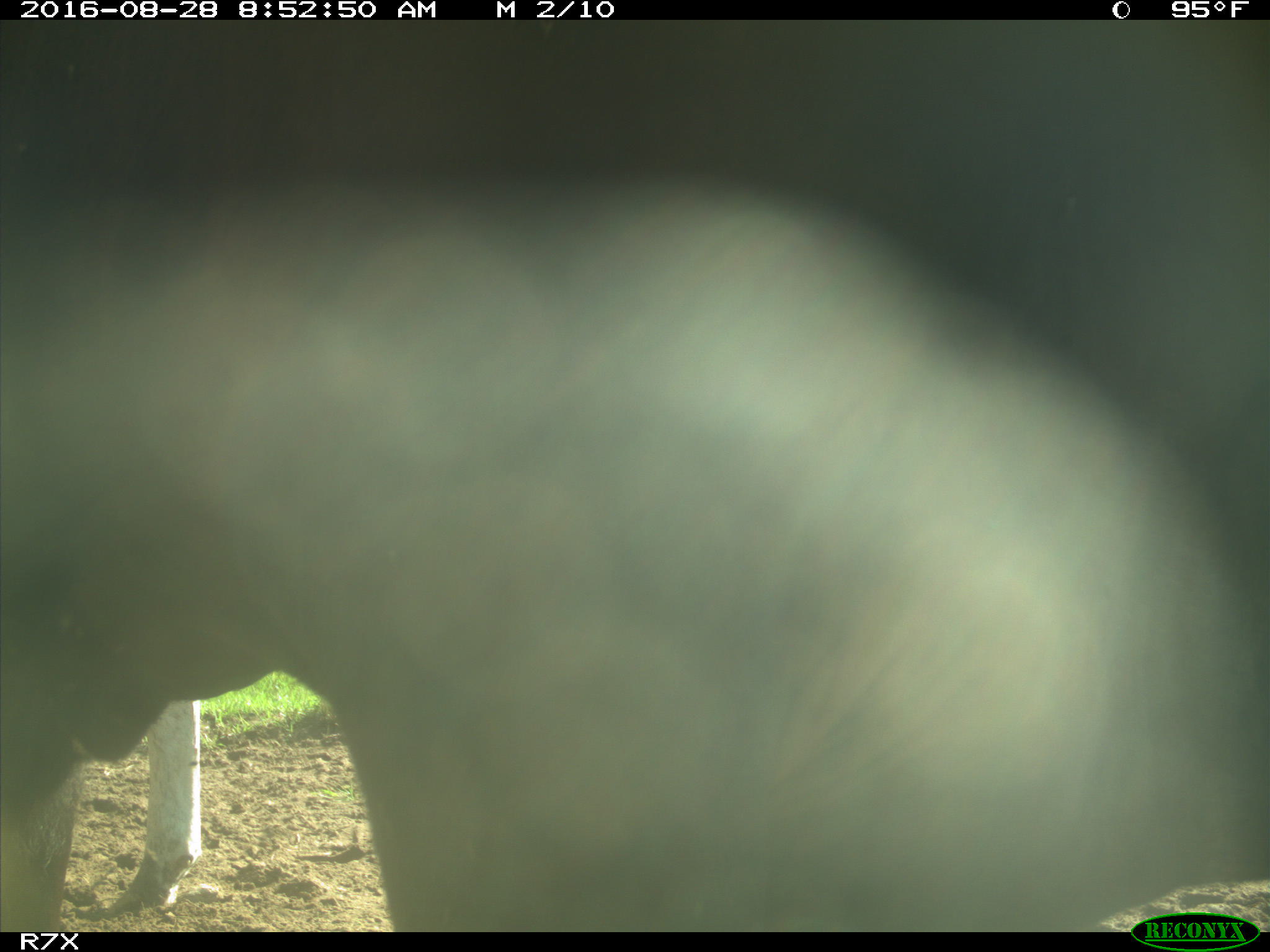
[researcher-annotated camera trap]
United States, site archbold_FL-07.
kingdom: Animalia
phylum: Chordata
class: Mammalia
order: Artiodactyla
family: Bovidae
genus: Bos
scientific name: Bos taurus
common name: domestic cow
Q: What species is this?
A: Bos taurus (domestic cow).